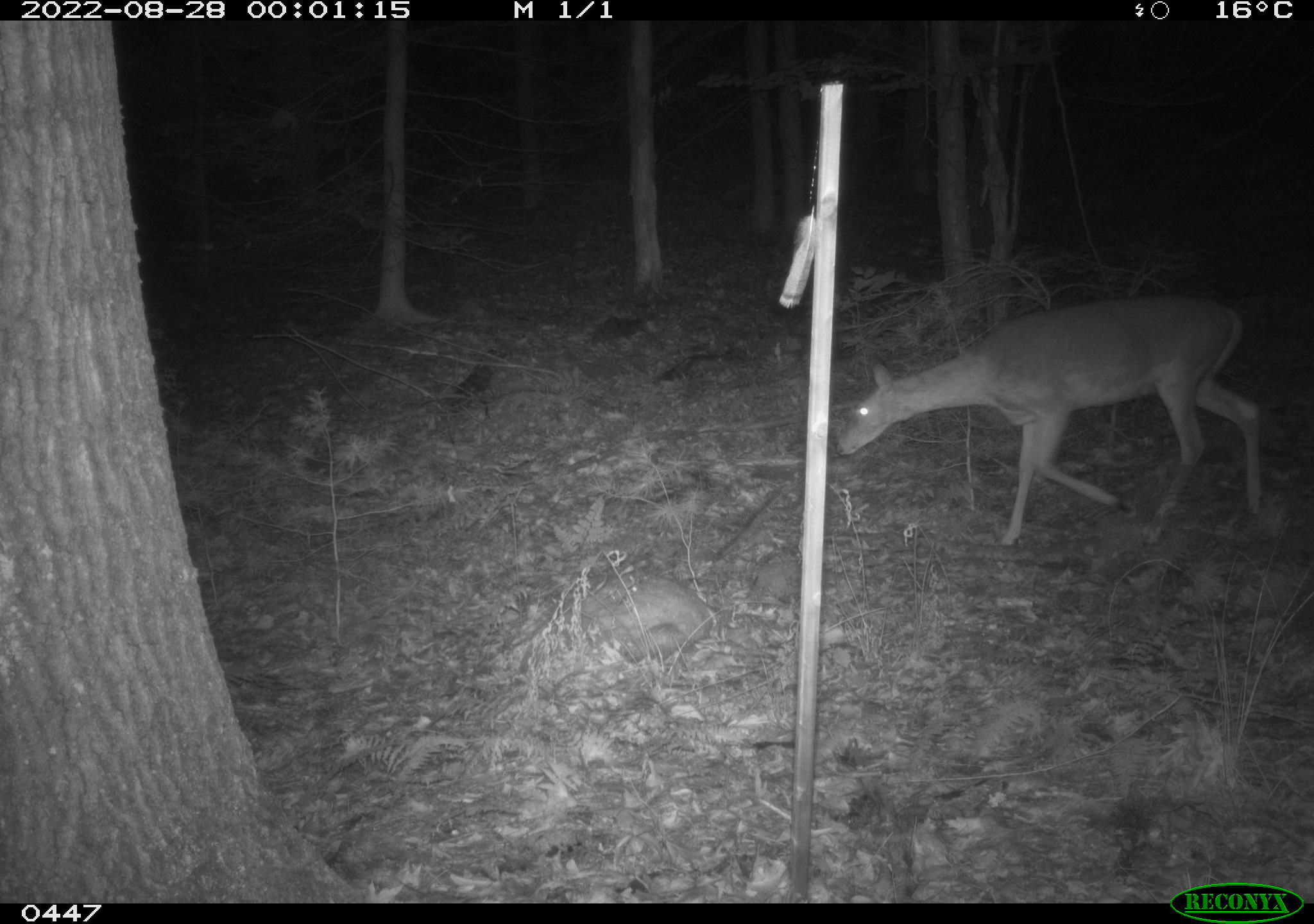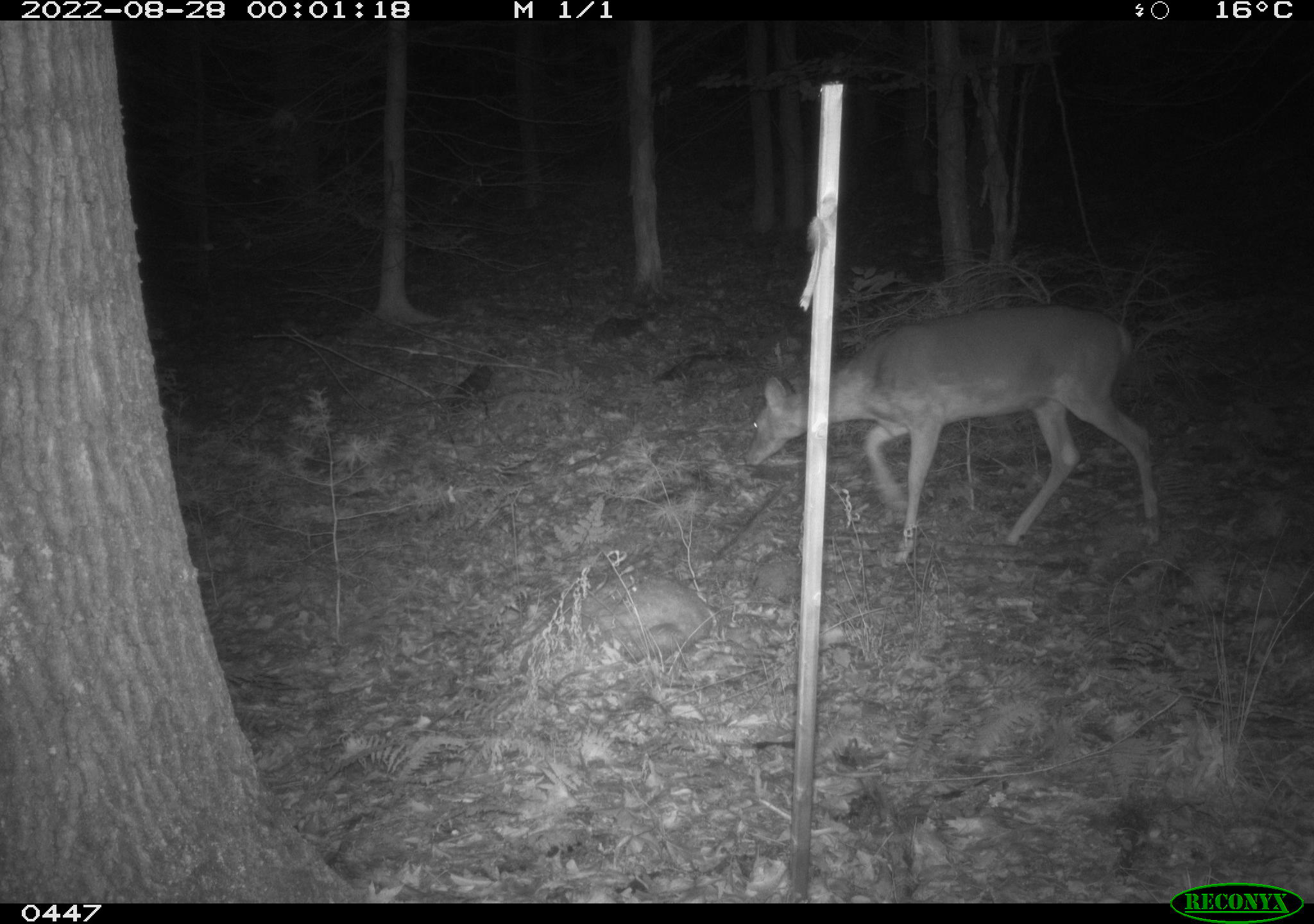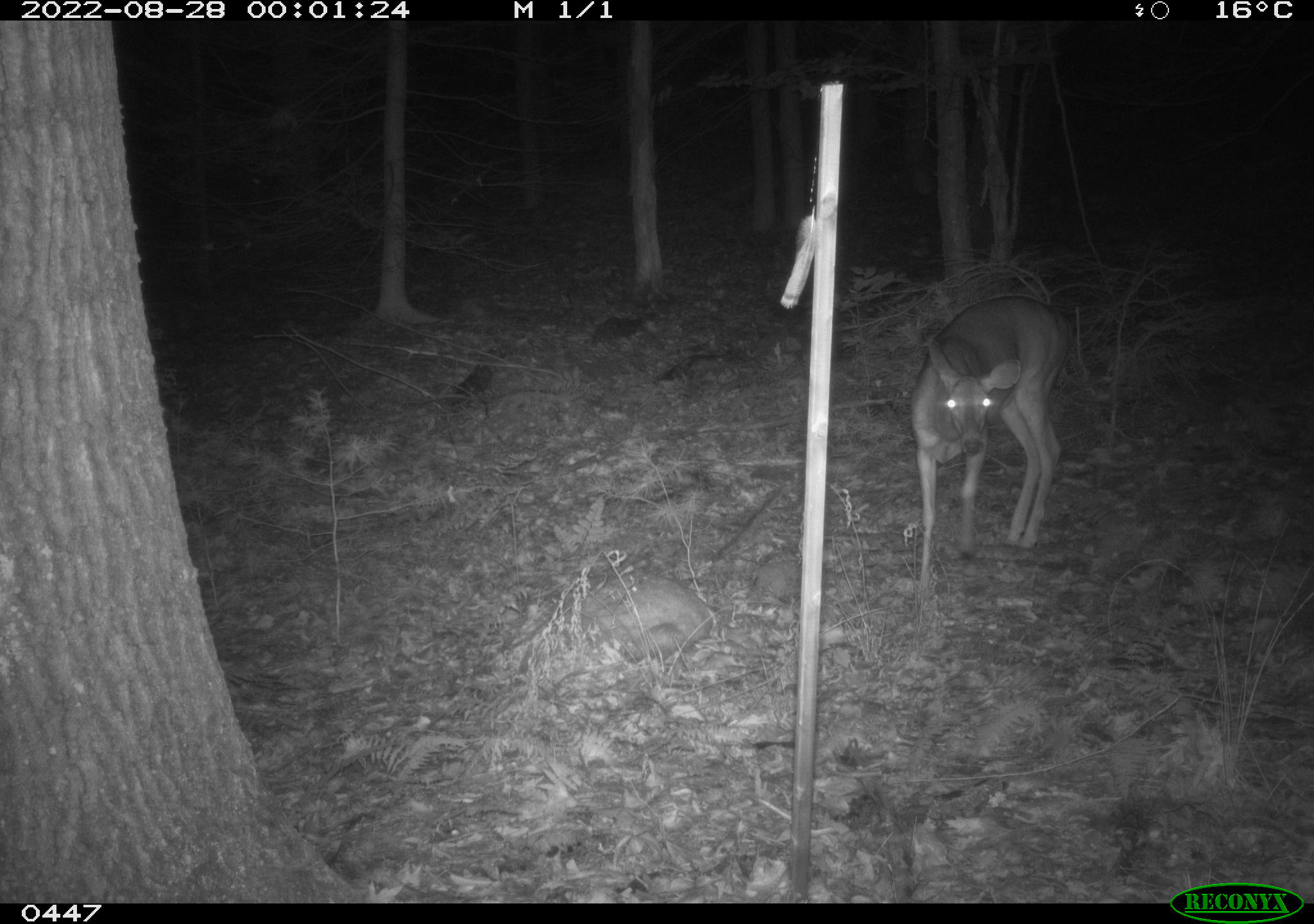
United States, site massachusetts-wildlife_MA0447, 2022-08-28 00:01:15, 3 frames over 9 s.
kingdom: Animalia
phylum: Chordata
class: Mammalia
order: Artiodactyla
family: Cervidae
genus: Odocoileus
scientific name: Odocoileus virginianus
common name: white-tailed deer